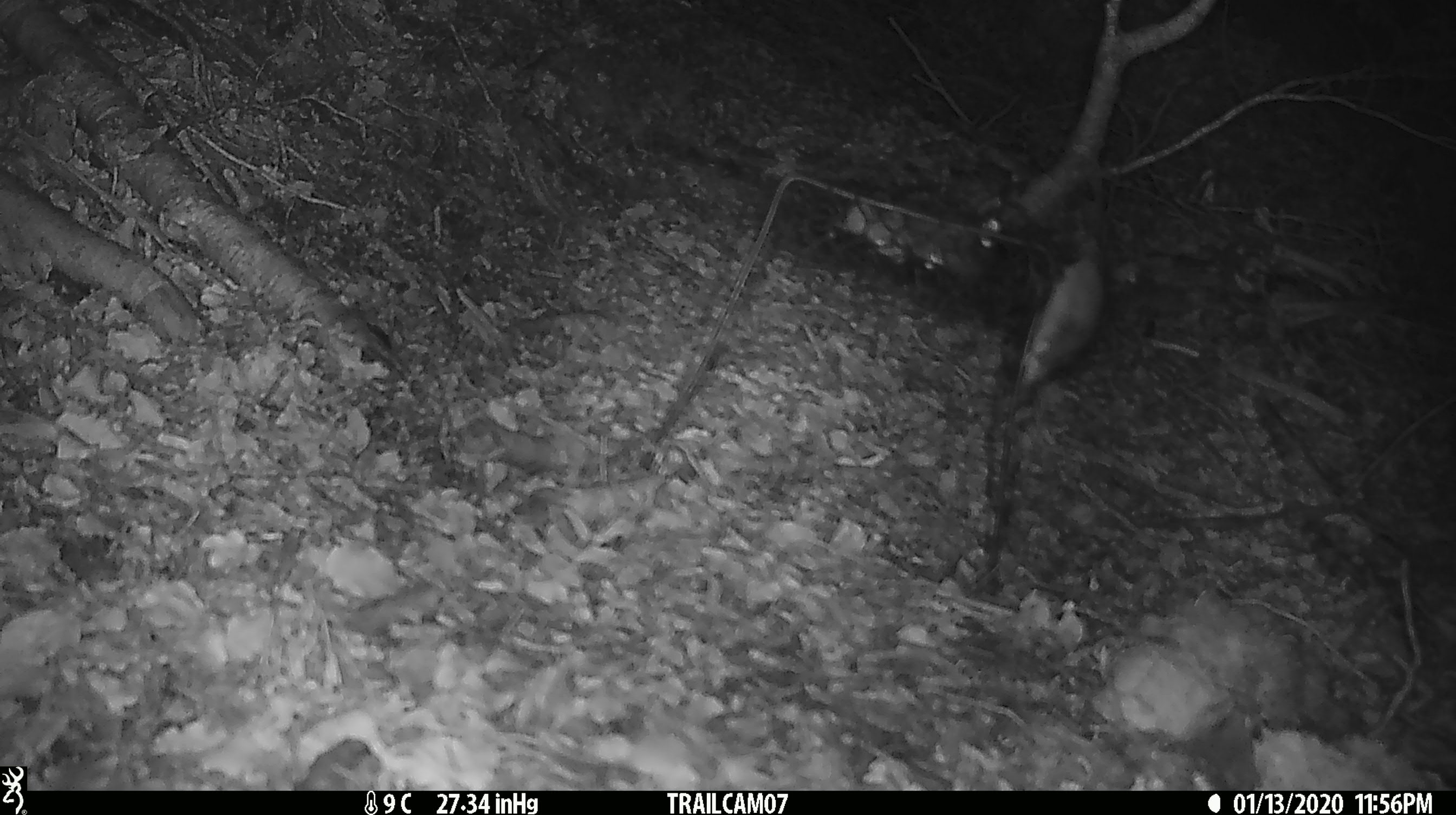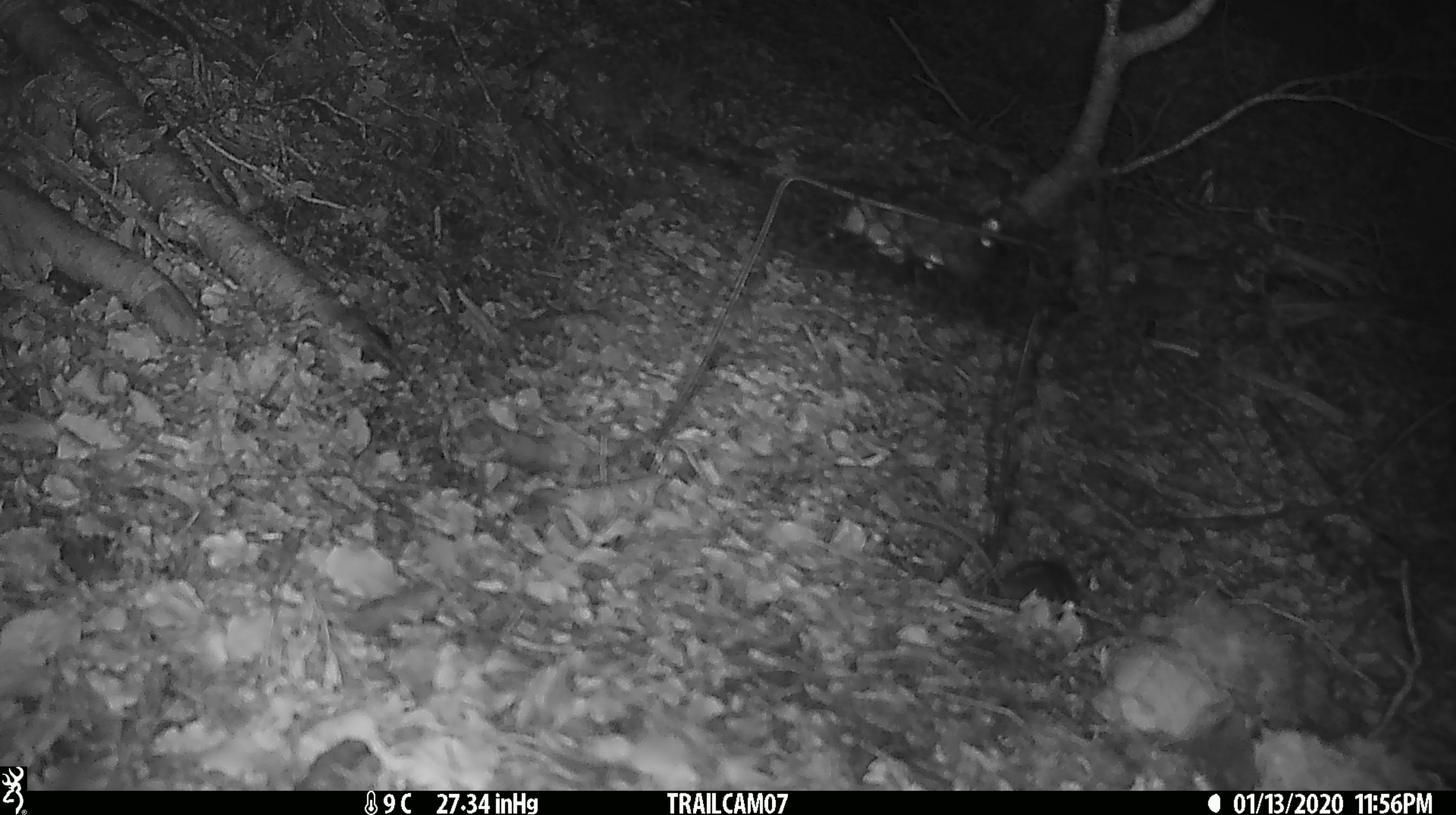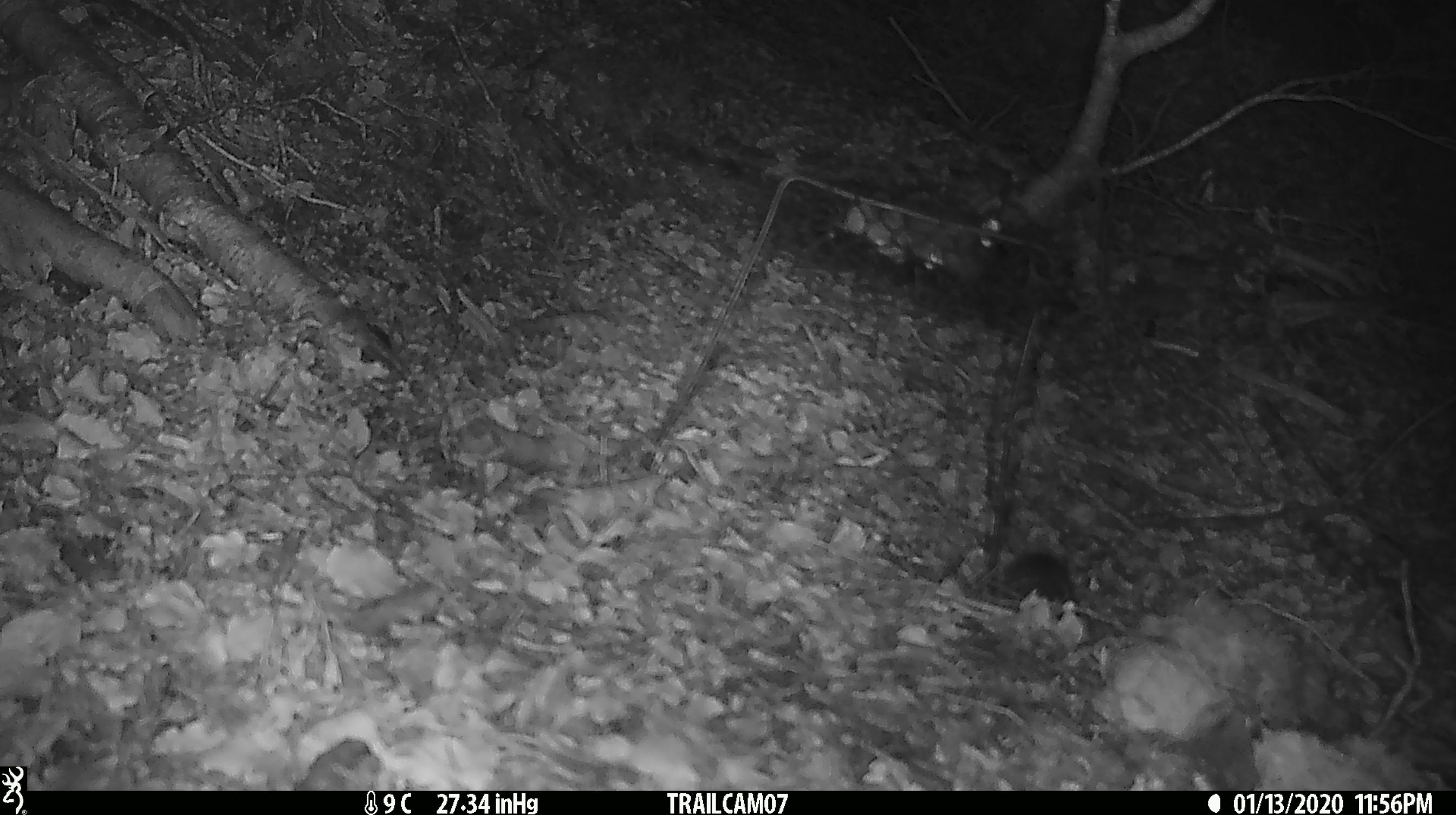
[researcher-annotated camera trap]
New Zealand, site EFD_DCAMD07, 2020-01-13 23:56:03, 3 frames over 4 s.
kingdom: Animalia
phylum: Chordata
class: Mammalia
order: Rodentia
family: Muridae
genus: Mus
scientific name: Mus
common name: mouse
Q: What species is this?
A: Mouse (Mus).